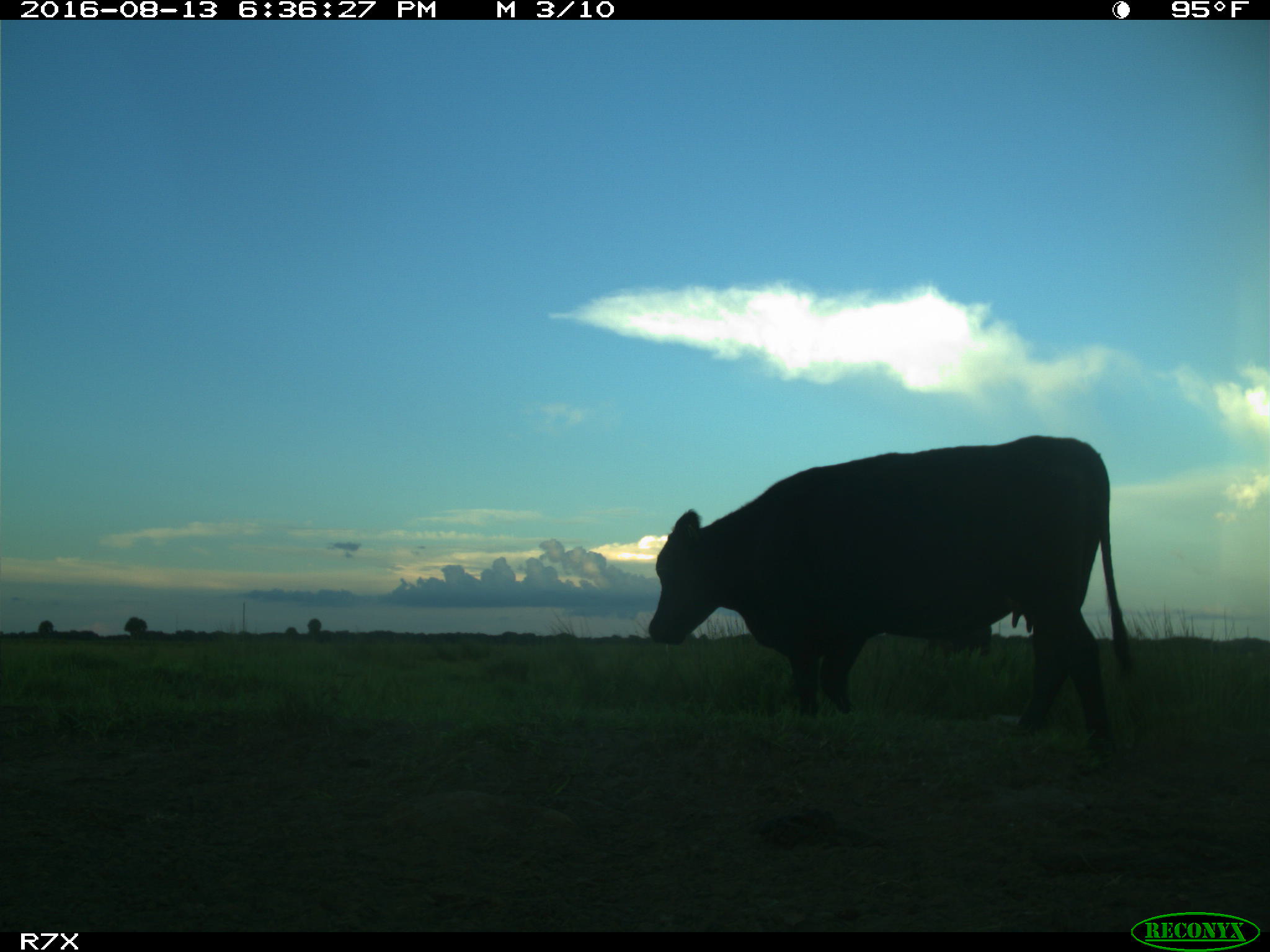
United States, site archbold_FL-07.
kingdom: Animalia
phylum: Chordata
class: Mammalia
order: Artiodactyla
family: Bovidae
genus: Bos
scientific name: Bos taurus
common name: domestic cow